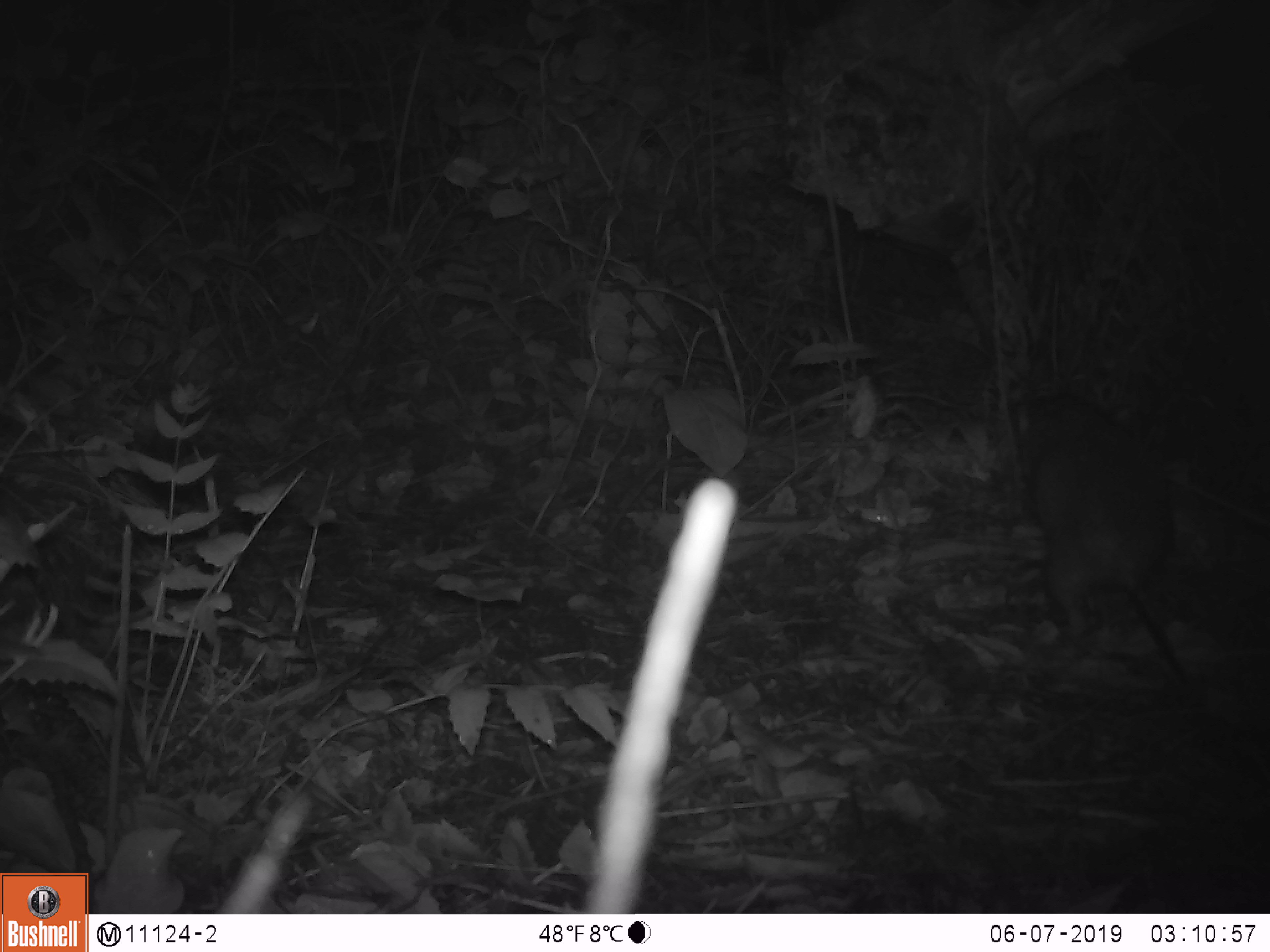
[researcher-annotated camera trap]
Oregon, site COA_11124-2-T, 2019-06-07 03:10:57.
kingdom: Animalia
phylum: Chordata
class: Mammalia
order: Rodentia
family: Aplodontiidae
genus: Aplodontia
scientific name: Aplodontia rufa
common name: mountain beaver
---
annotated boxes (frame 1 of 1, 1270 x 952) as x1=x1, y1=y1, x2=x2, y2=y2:
mountain beaver: x1=1014, y1=387, x2=1184, y2=643